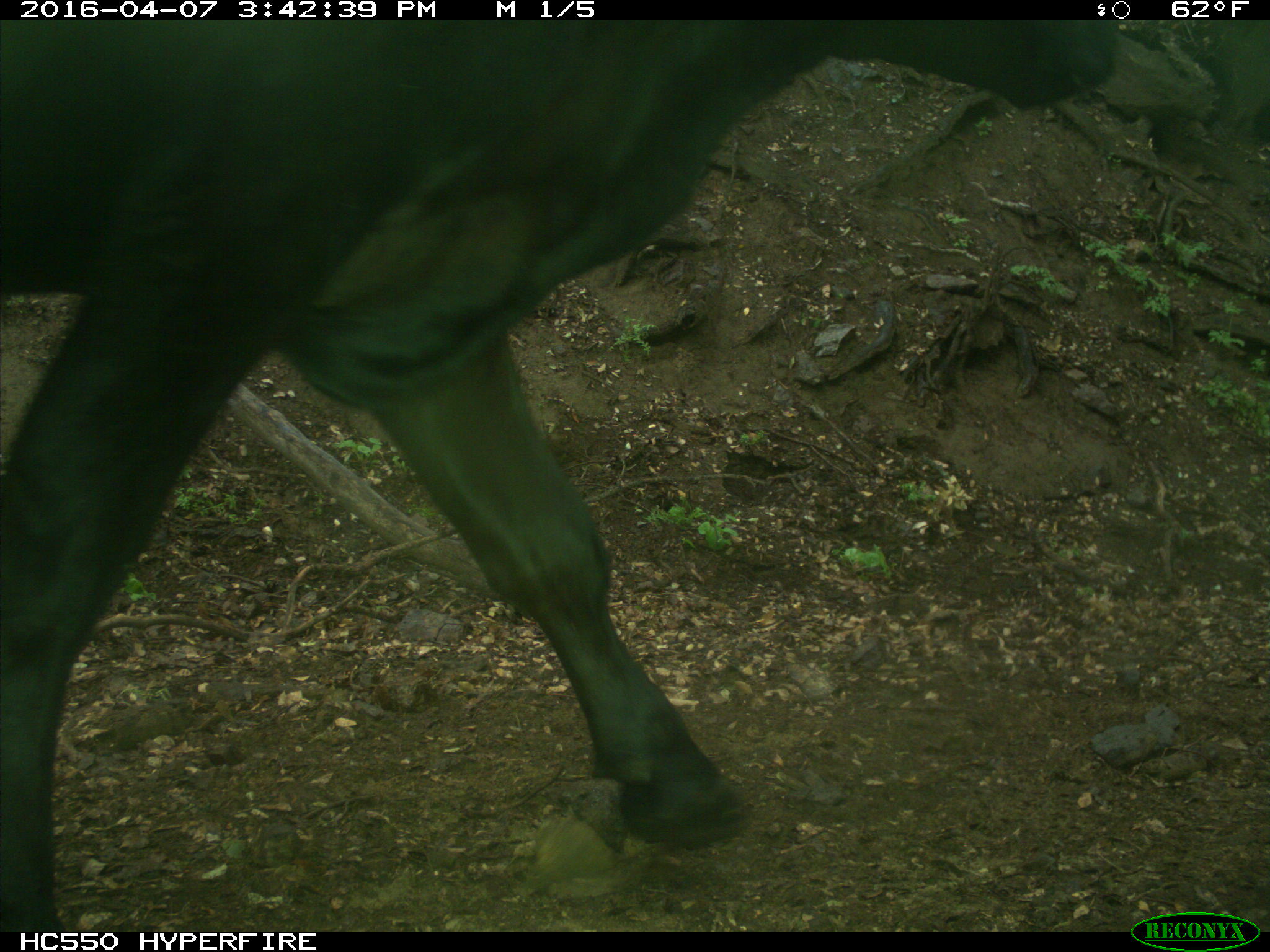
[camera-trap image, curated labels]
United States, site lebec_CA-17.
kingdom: Animalia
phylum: Chordata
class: Mammalia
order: Artiodactyla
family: Bovidae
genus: Bos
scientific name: Bos taurus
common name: domestic cow